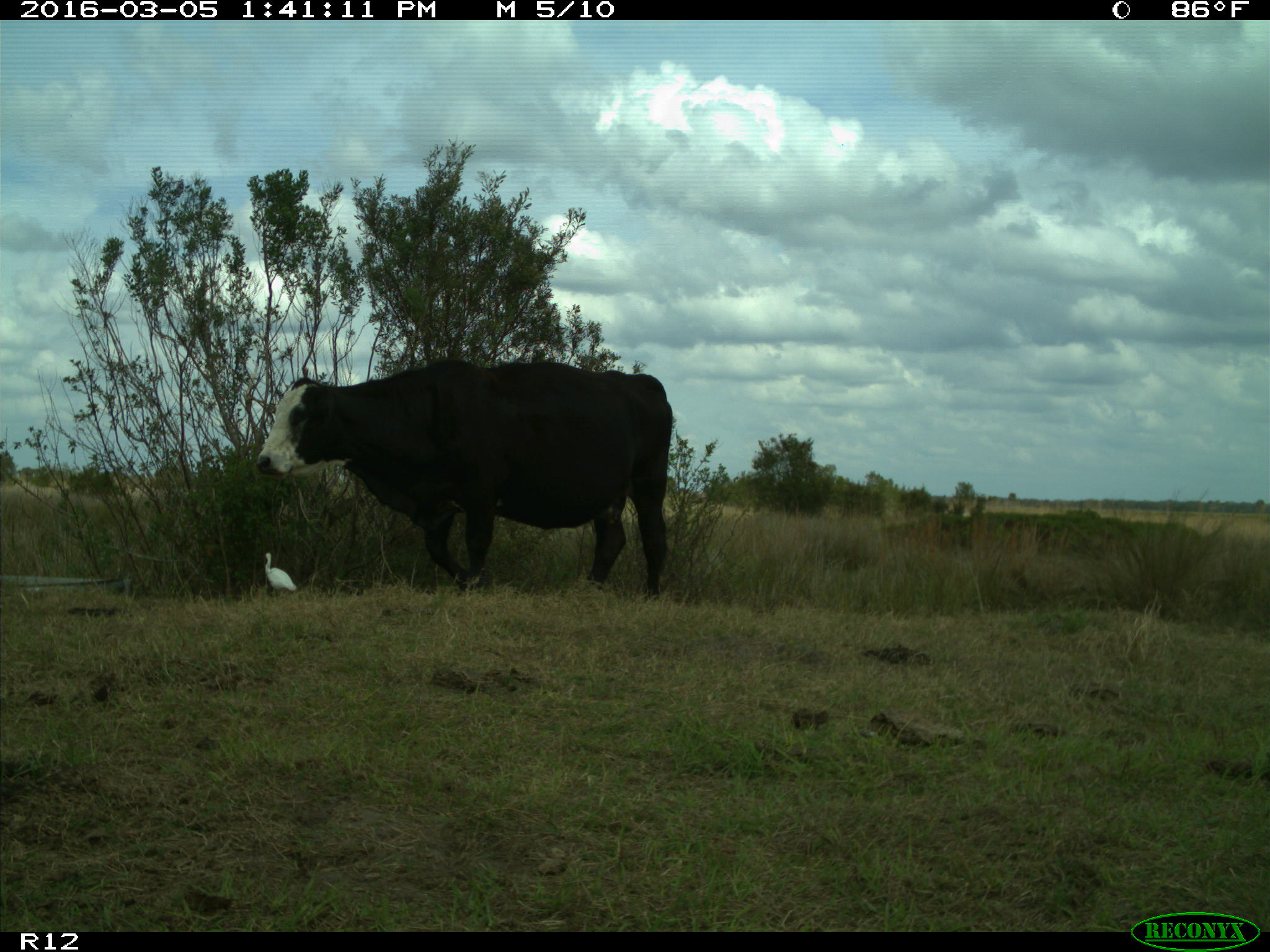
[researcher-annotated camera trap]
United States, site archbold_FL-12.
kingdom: Animalia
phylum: Chordata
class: Mammalia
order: Artiodactyla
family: Bovidae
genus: Bos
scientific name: Bos taurus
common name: domestic cow